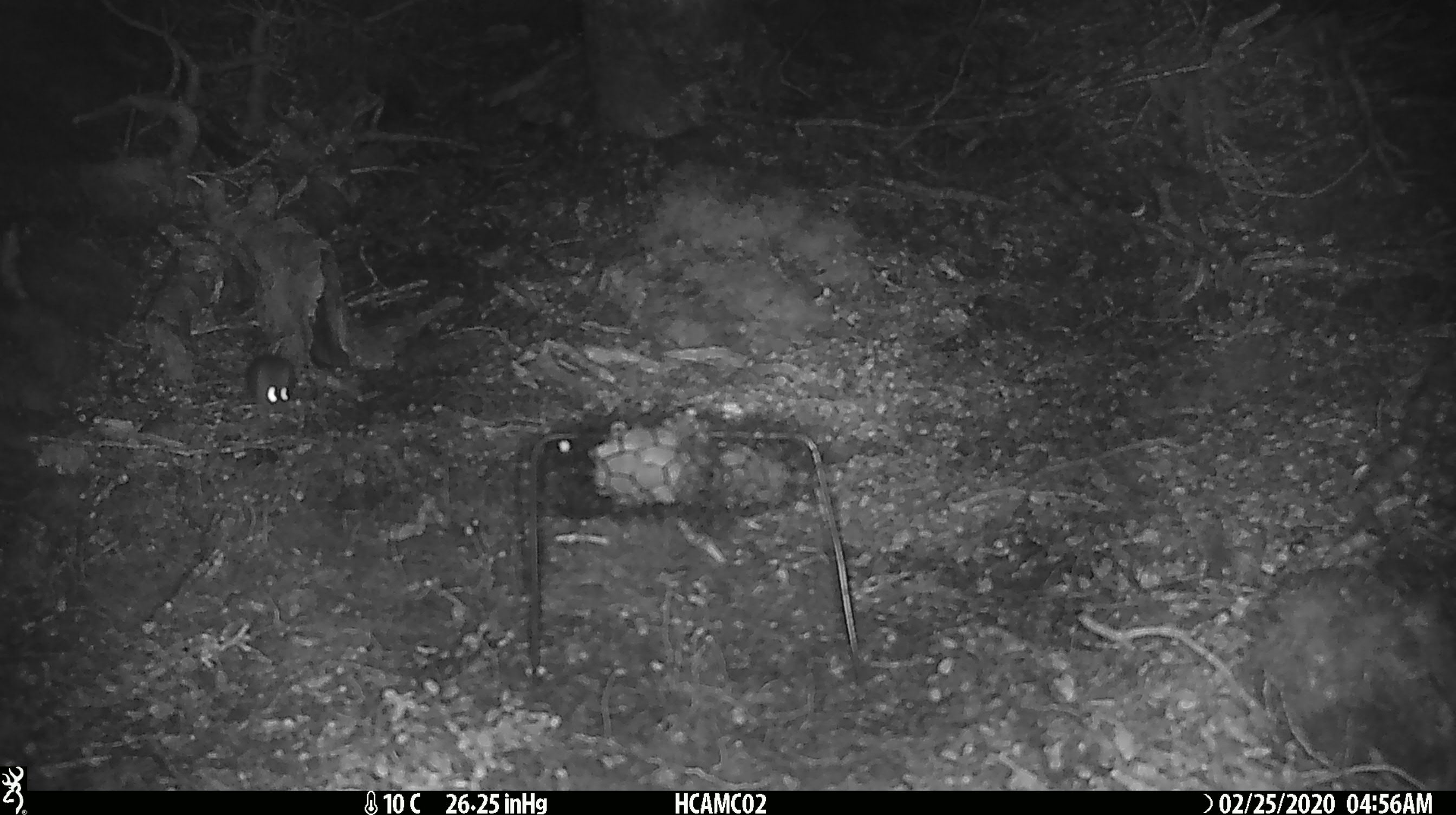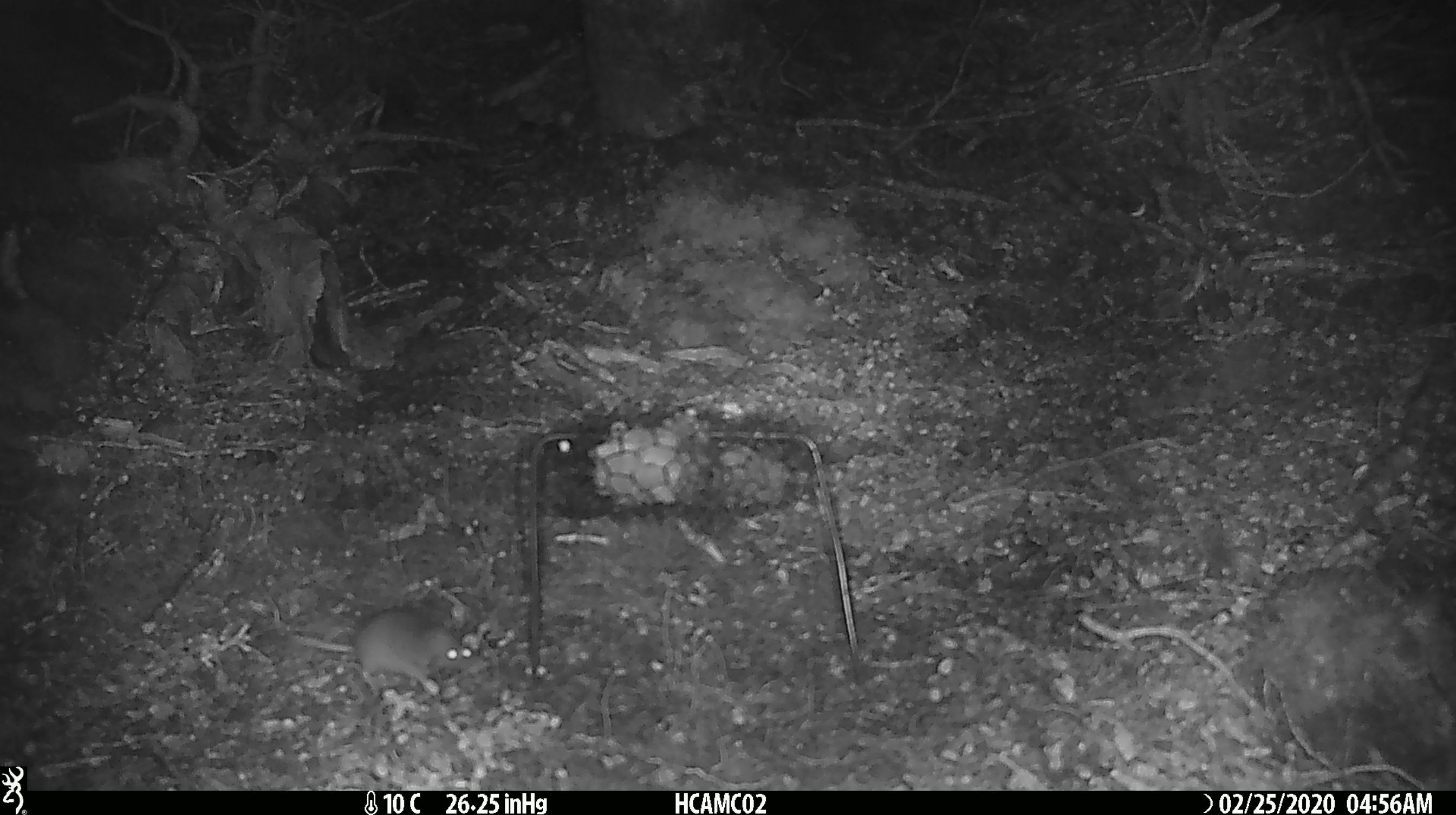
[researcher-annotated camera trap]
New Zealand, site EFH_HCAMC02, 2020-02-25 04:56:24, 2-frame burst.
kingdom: Animalia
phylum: Chordata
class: Mammalia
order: Rodentia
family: Muridae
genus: Mus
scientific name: Mus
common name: mouse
Mouse (Mus).